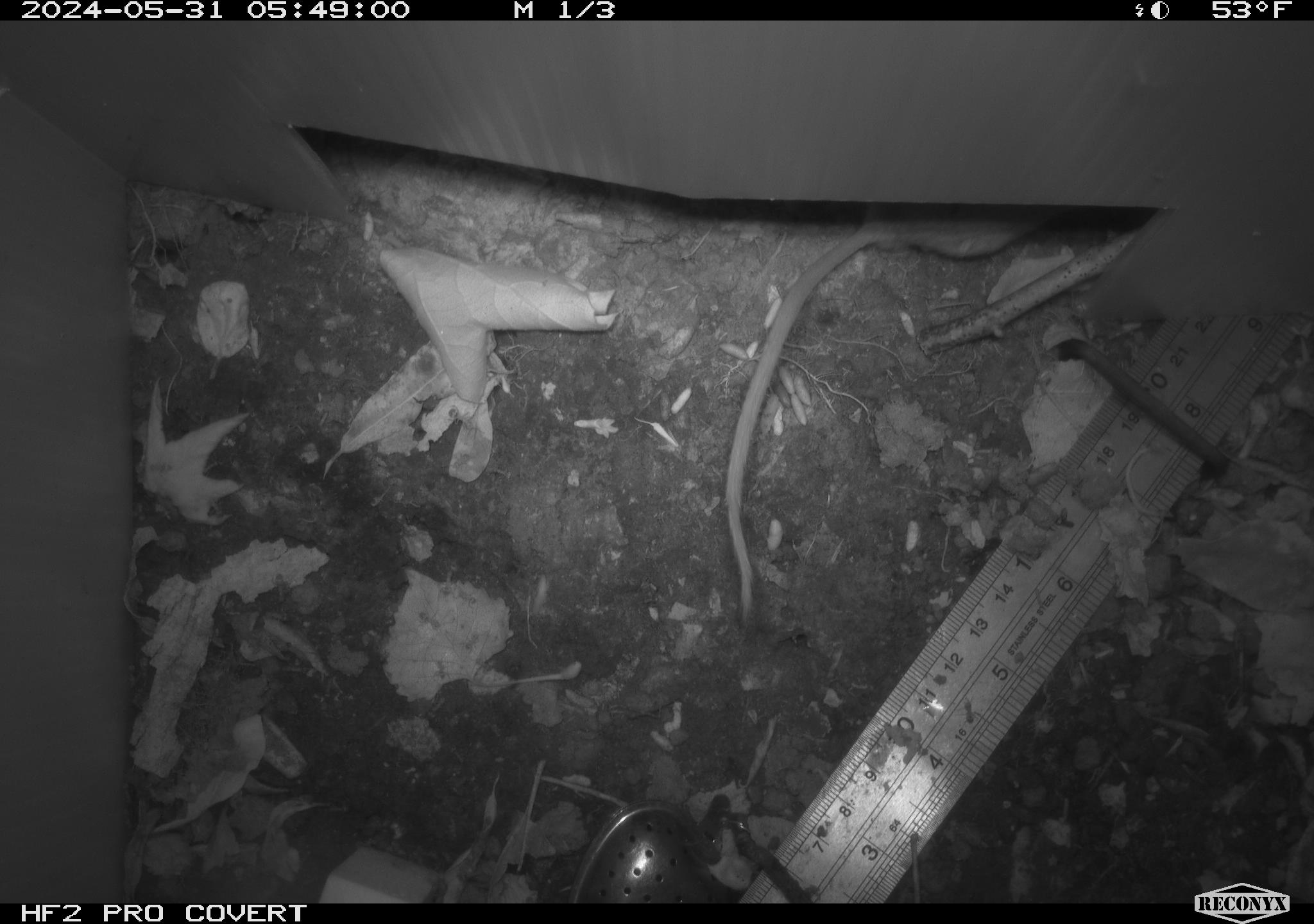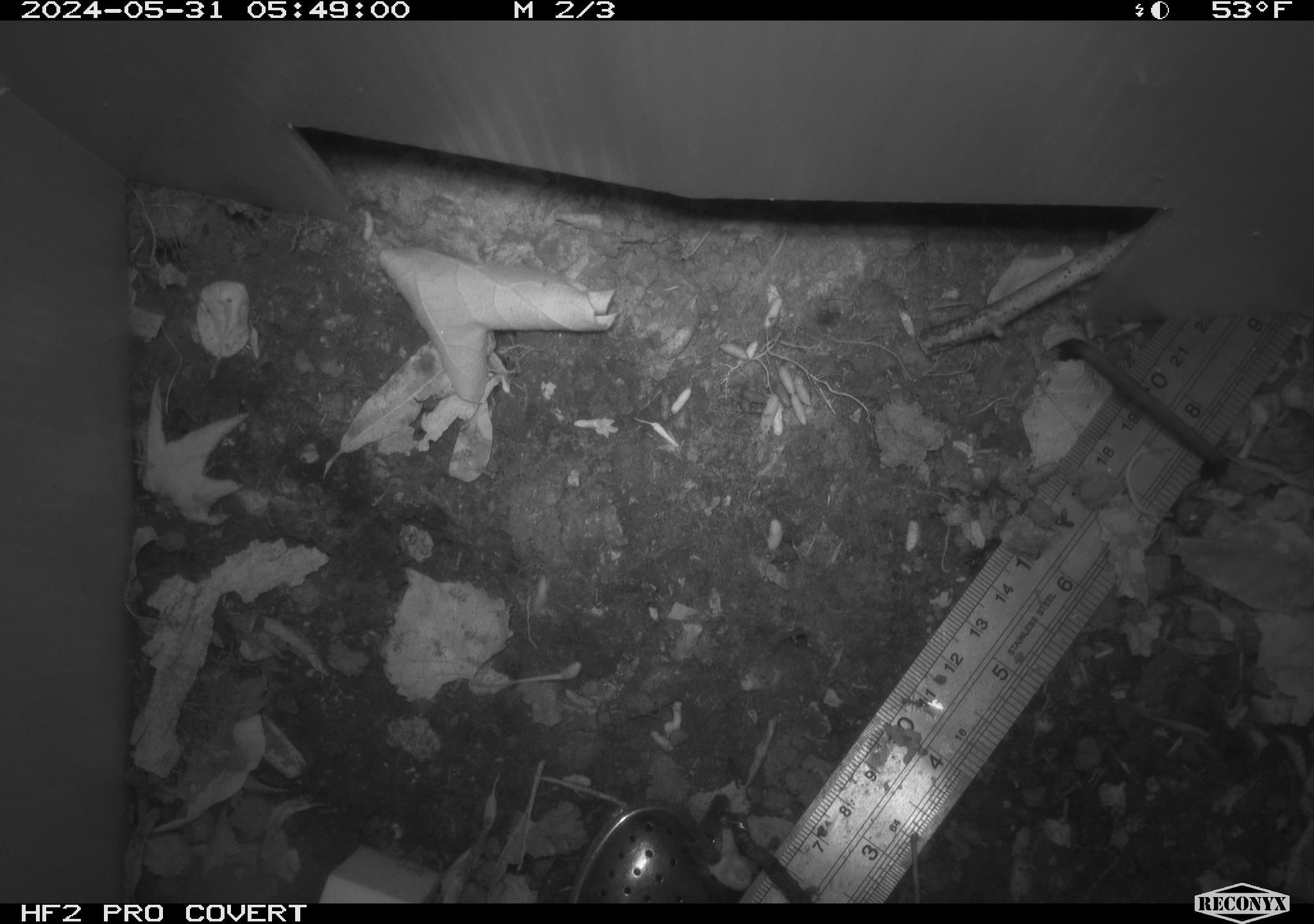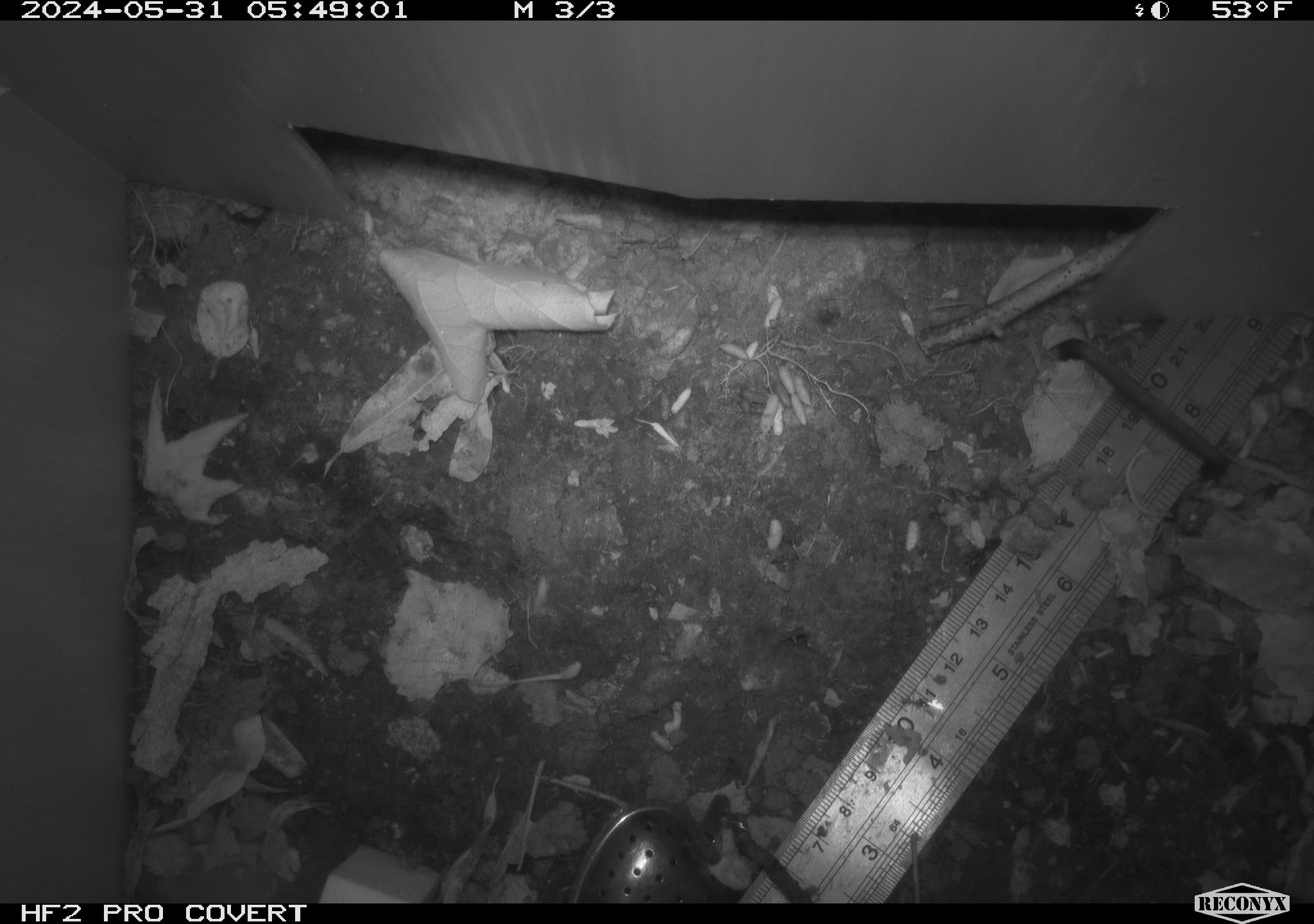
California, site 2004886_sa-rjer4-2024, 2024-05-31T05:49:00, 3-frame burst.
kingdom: Animalia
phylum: Chordata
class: Mammalia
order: Rodentia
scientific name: Rodentia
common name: mouse species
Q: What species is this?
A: Mouse species (Rodentia).